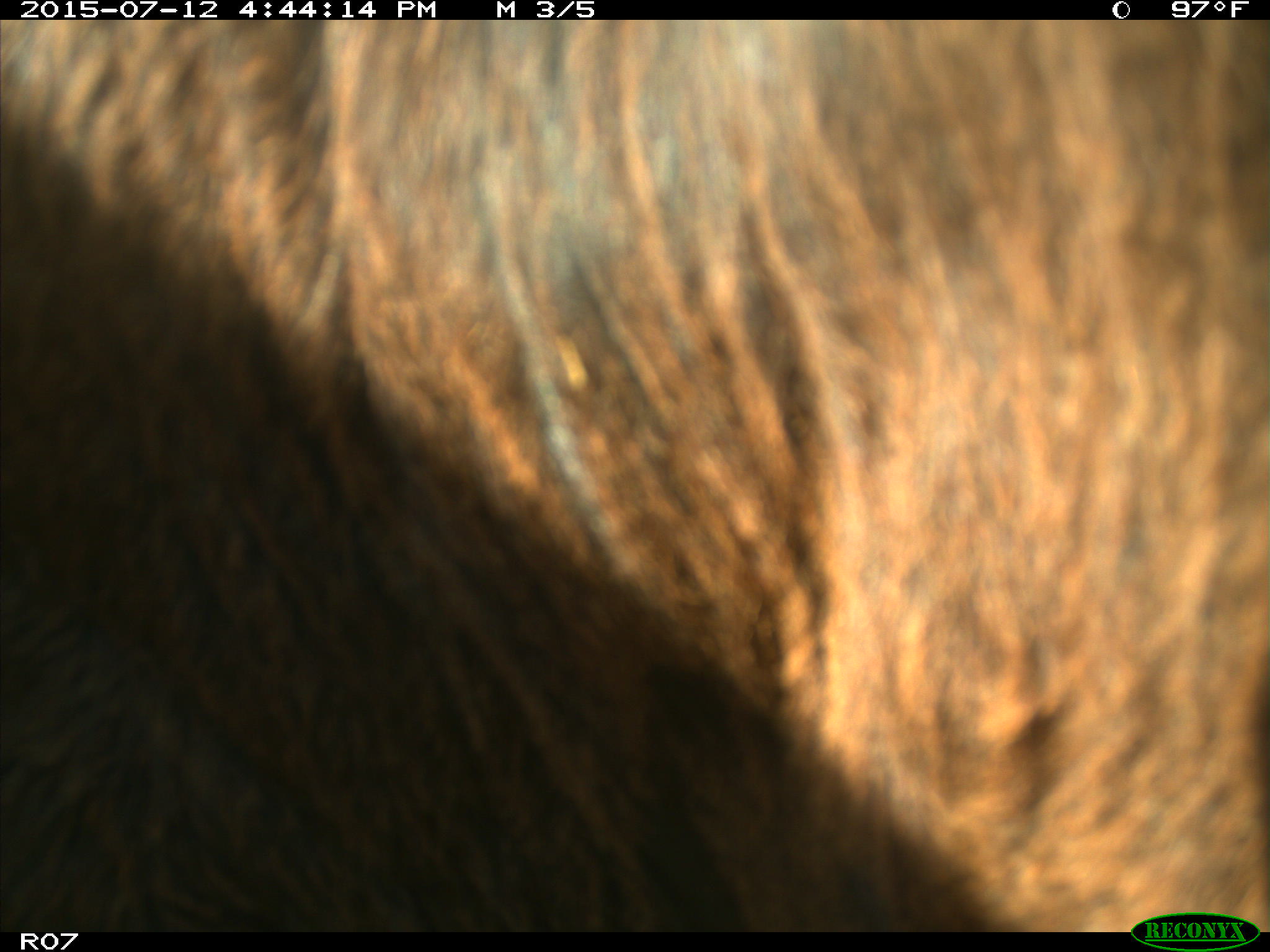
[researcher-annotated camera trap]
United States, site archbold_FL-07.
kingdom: Animalia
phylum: Chordata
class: Mammalia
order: Artiodactyla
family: Bovidae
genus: Bos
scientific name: Bos taurus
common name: domestic cow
Bos taurus (domestic cow).